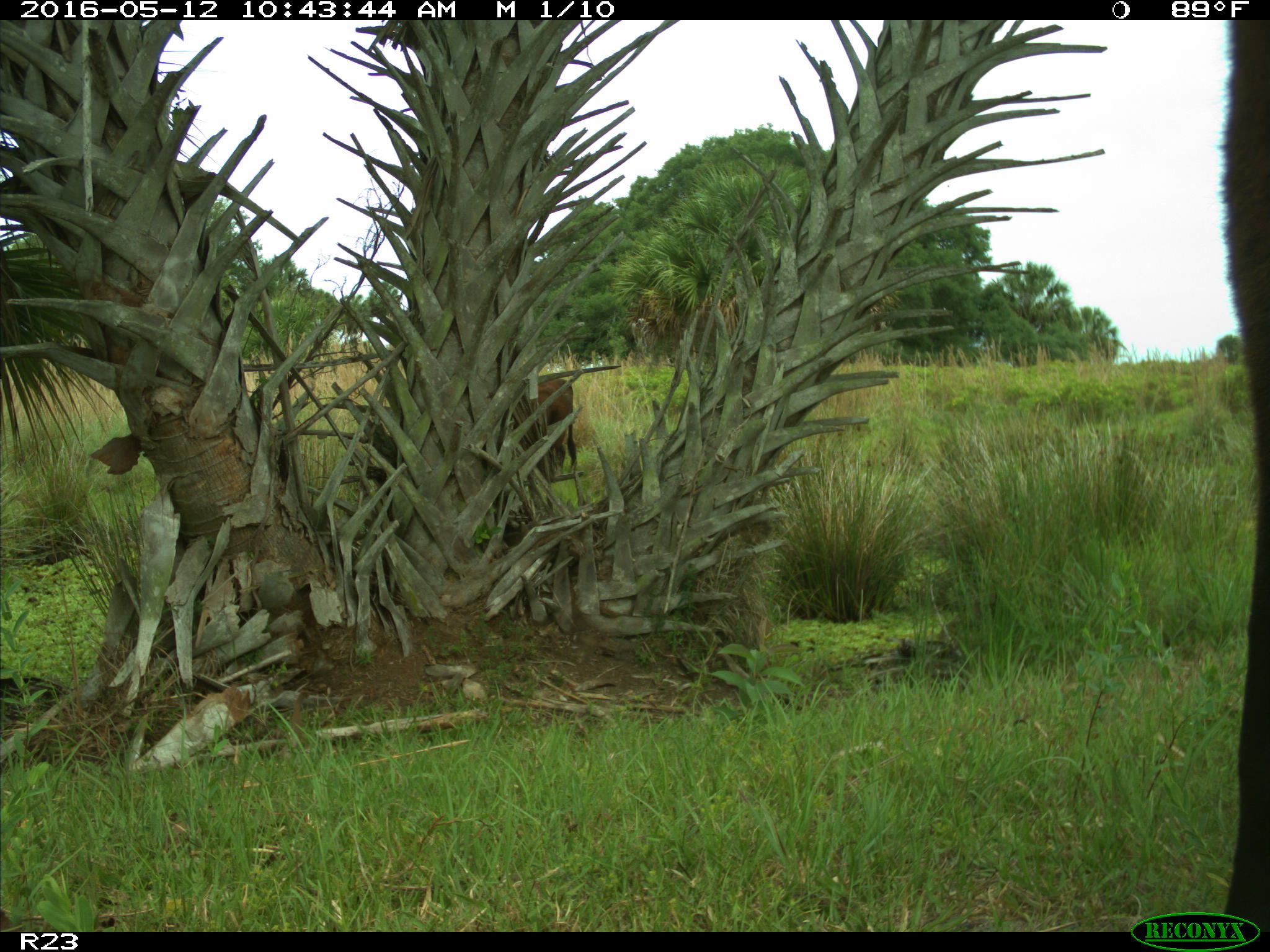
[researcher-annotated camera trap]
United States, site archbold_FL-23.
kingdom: Animalia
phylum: Chordata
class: Mammalia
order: Artiodactyla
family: Bovidae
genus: Bos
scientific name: Bos taurus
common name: domestic cow